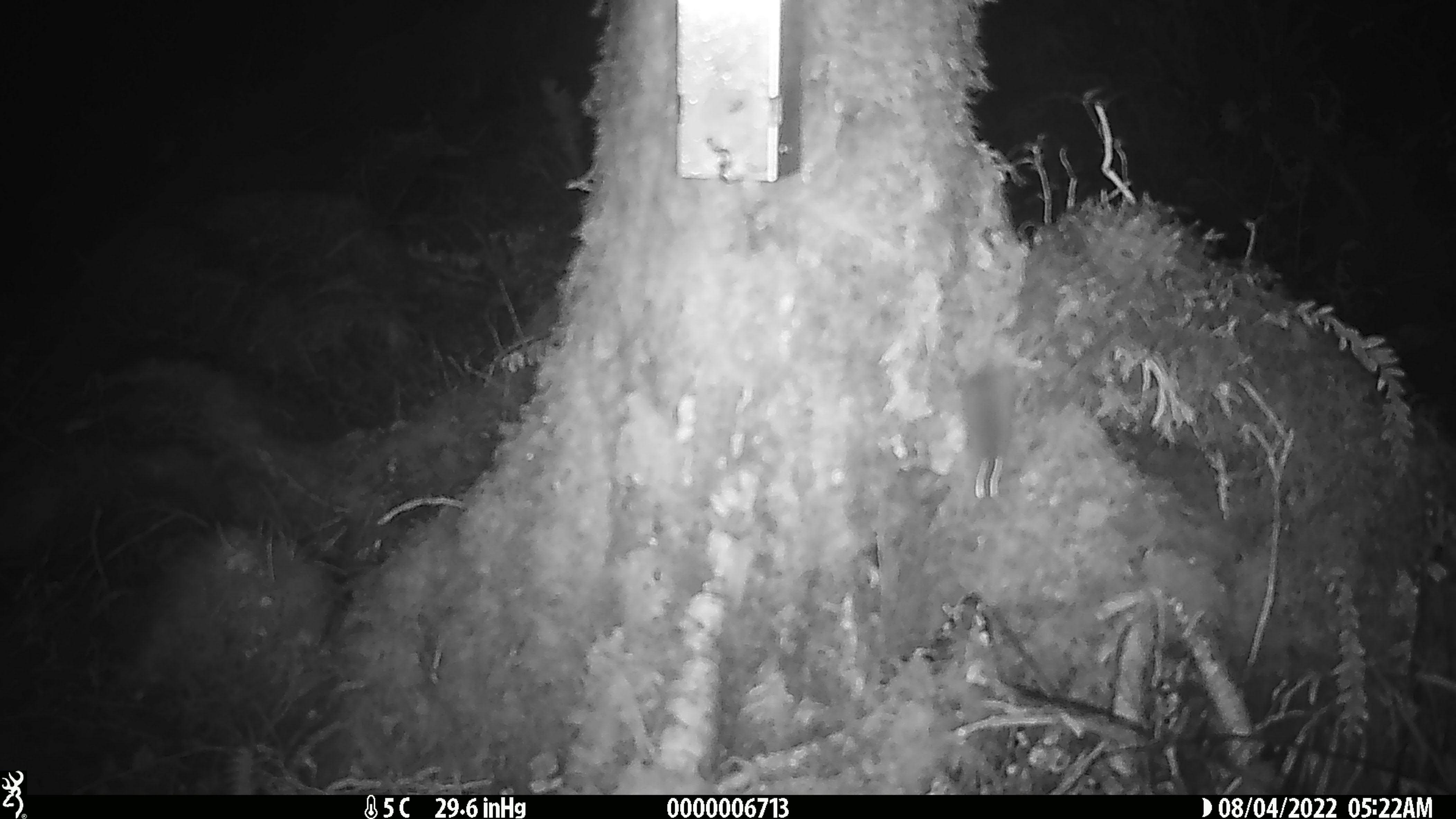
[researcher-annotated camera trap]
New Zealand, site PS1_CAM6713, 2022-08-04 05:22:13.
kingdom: Animalia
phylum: Chordata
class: Mammalia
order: Rodentia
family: Muridae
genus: Mus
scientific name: Mus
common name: mouse